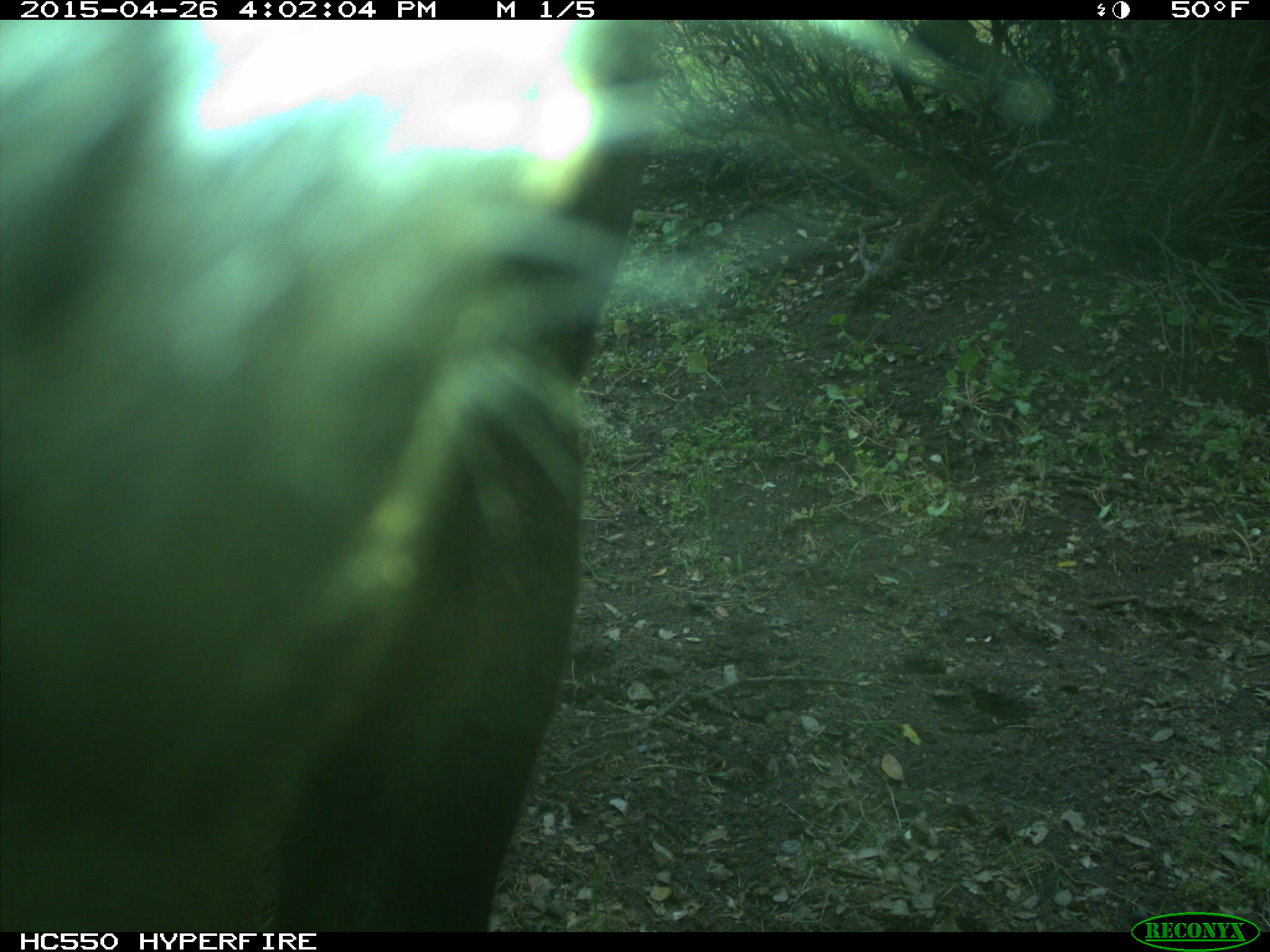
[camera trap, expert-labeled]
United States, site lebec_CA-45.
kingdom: Animalia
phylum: Chordata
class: Mammalia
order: Artiodactyla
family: Bovidae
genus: Bos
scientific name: Bos taurus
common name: domestic cow